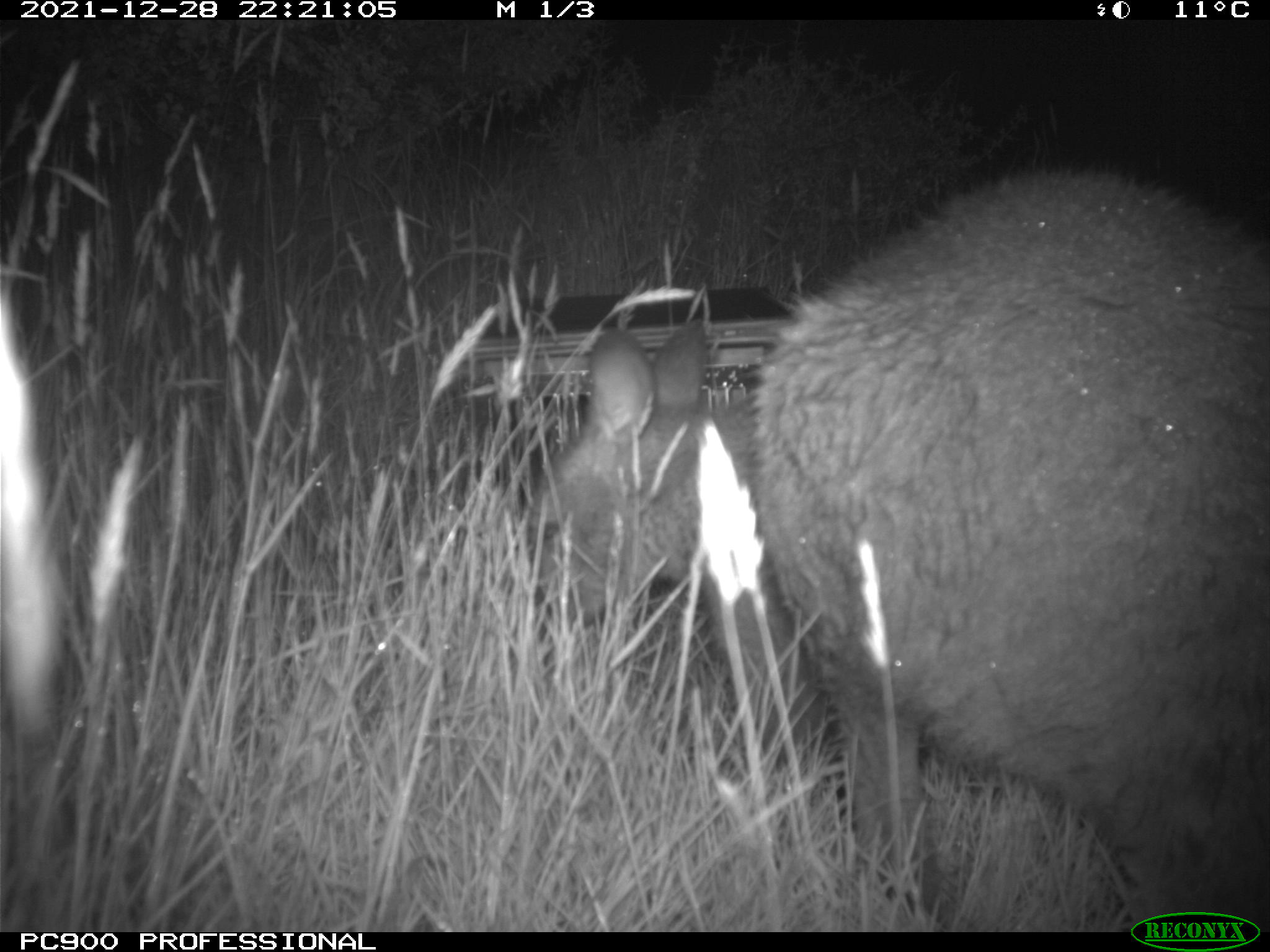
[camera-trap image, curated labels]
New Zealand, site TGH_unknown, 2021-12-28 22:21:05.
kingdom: Animalia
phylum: Chordata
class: Mammalia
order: Diprotodontia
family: Macropodidae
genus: Notamacropus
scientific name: Notamacropus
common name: wallaby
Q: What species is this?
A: Wallaby (Notamacropus).